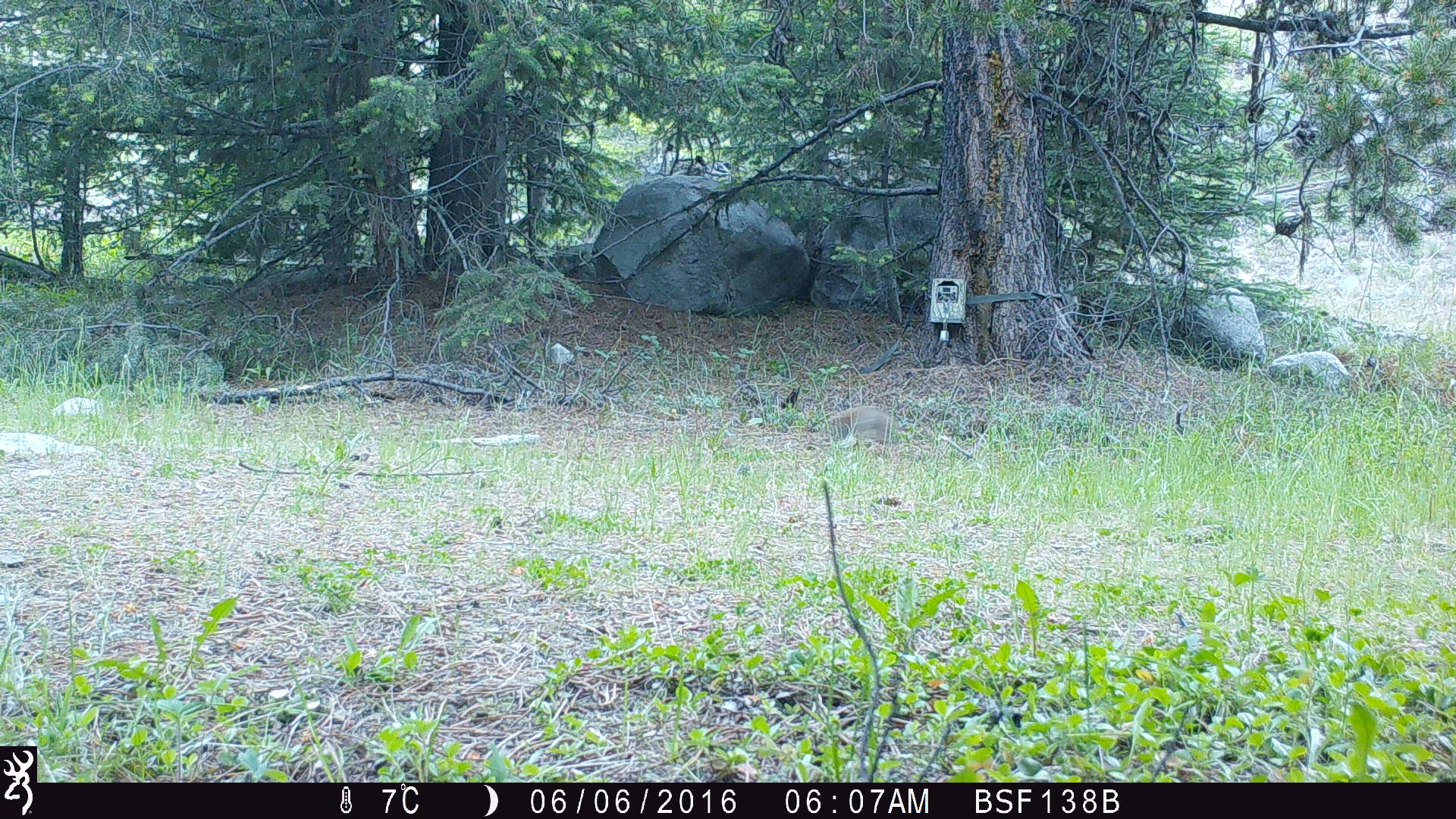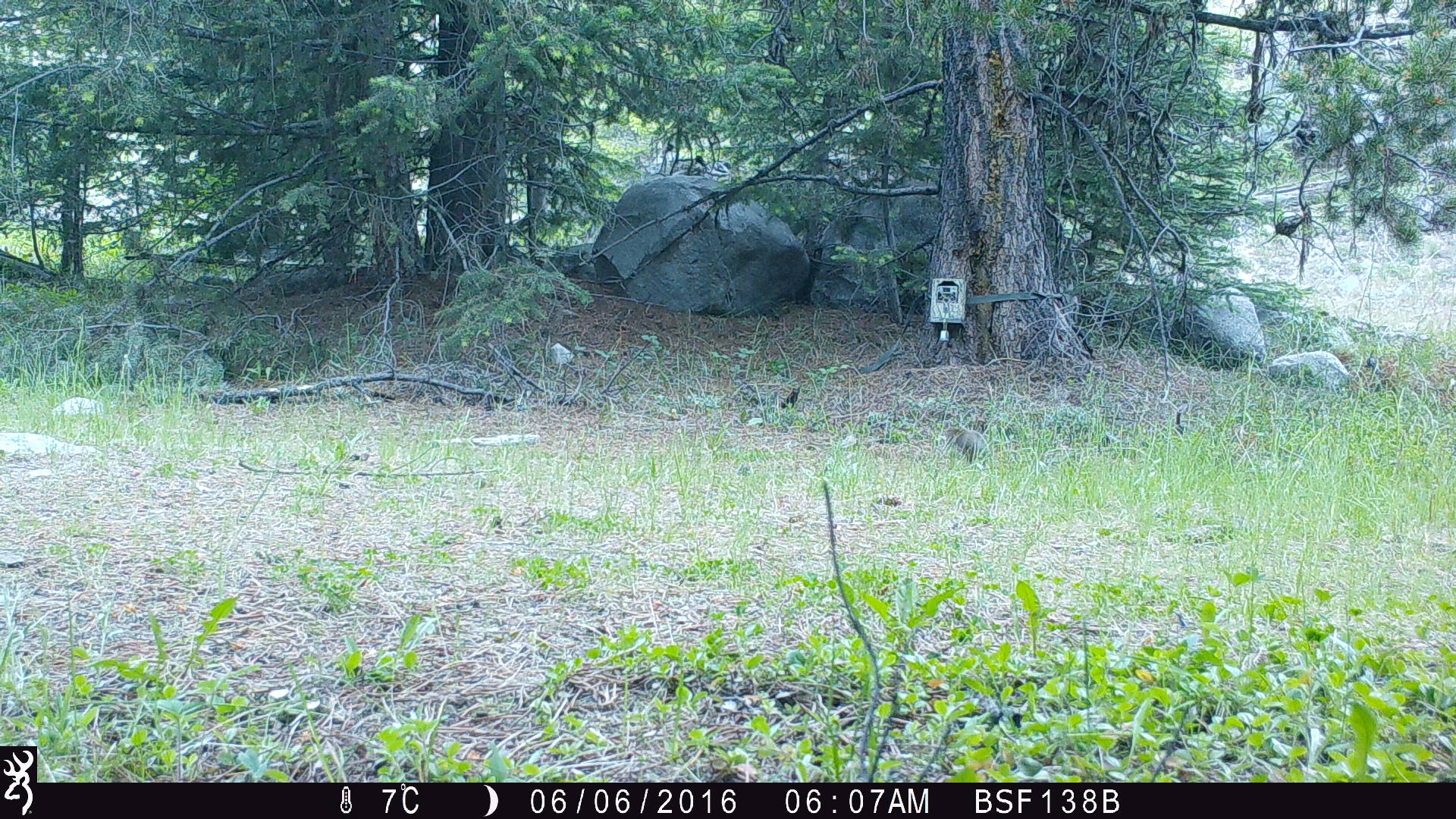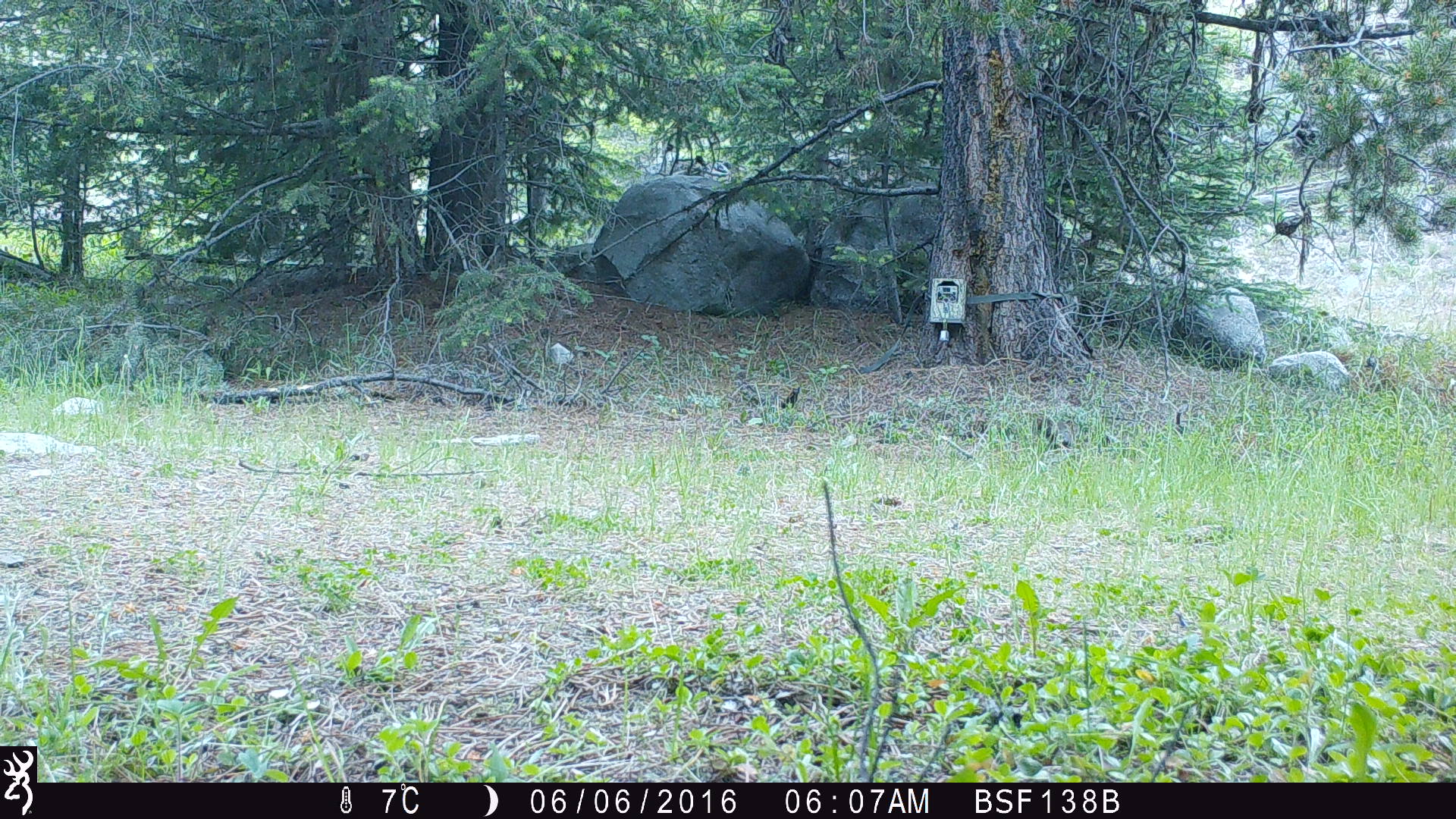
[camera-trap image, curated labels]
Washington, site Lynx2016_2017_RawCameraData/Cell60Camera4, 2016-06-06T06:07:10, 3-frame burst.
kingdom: Animalia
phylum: Chordata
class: Mammalia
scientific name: Mammalia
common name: small mammal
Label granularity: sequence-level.